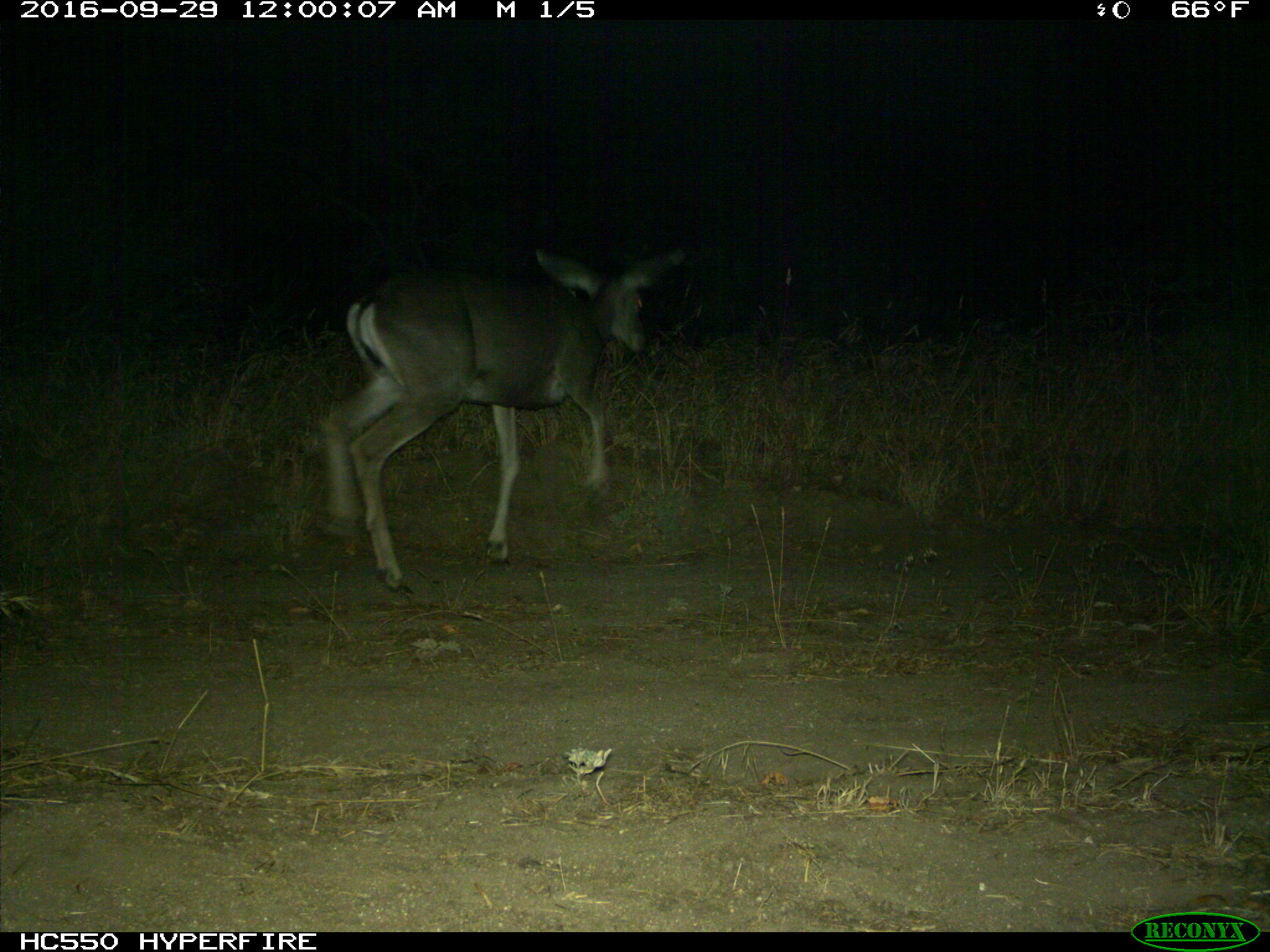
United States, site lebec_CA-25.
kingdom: Animalia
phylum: Chordata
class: Mammalia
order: Artiodactyla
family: Cervidae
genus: Odocoileus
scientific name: Odocoileus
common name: deer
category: unidentified deer